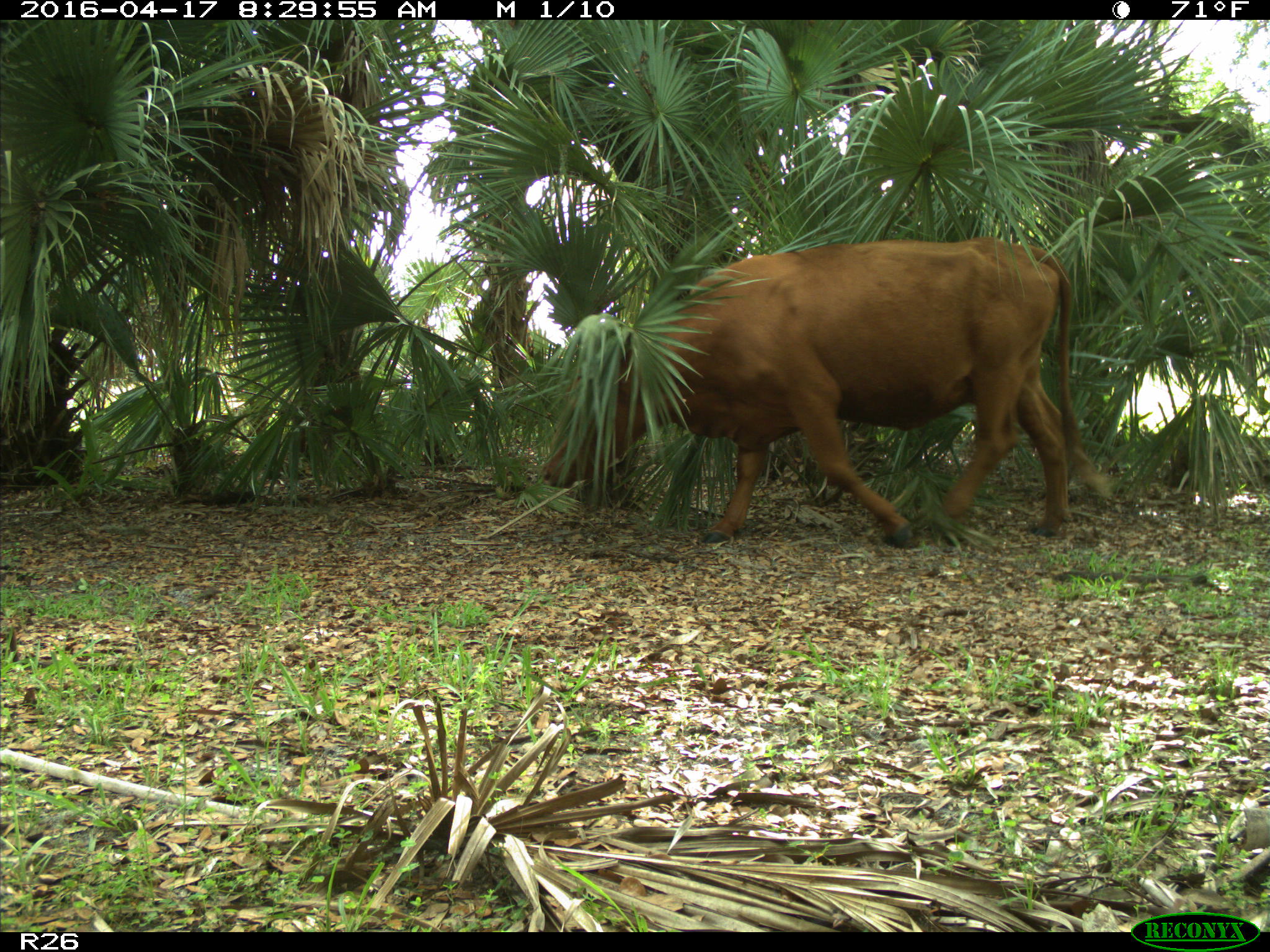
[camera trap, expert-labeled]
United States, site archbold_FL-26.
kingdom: Animalia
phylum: Chordata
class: Mammalia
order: Artiodactyla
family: Bovidae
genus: Bos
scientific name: Bos taurus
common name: domestic cow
Bos taurus (domestic cow).